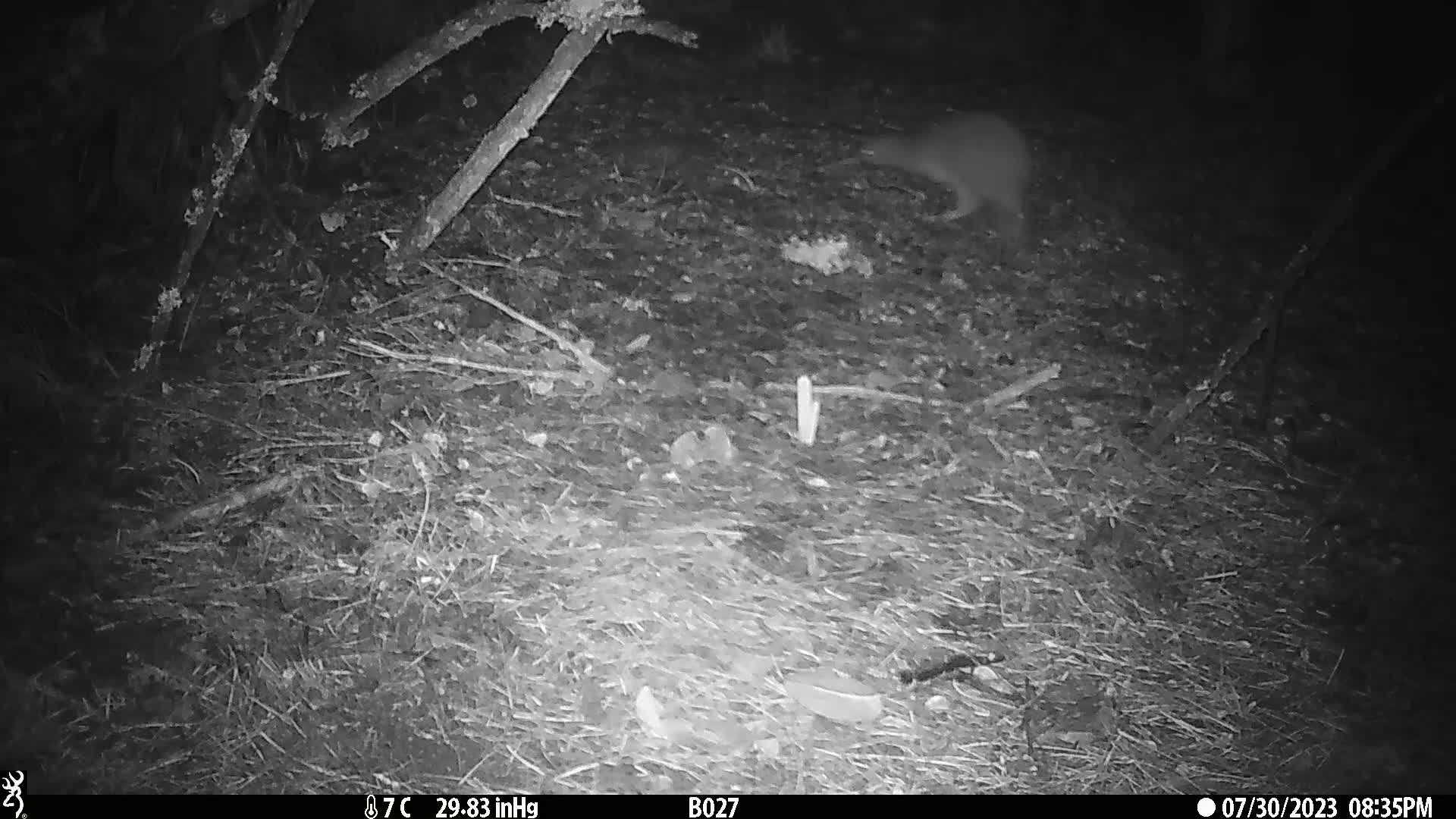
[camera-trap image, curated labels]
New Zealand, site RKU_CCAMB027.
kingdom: Animalia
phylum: Chordata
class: Aves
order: Apterygiformes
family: Apterygidae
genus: Apteryx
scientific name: Apteryx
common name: kiwi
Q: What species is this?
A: Kiwi (Apteryx).